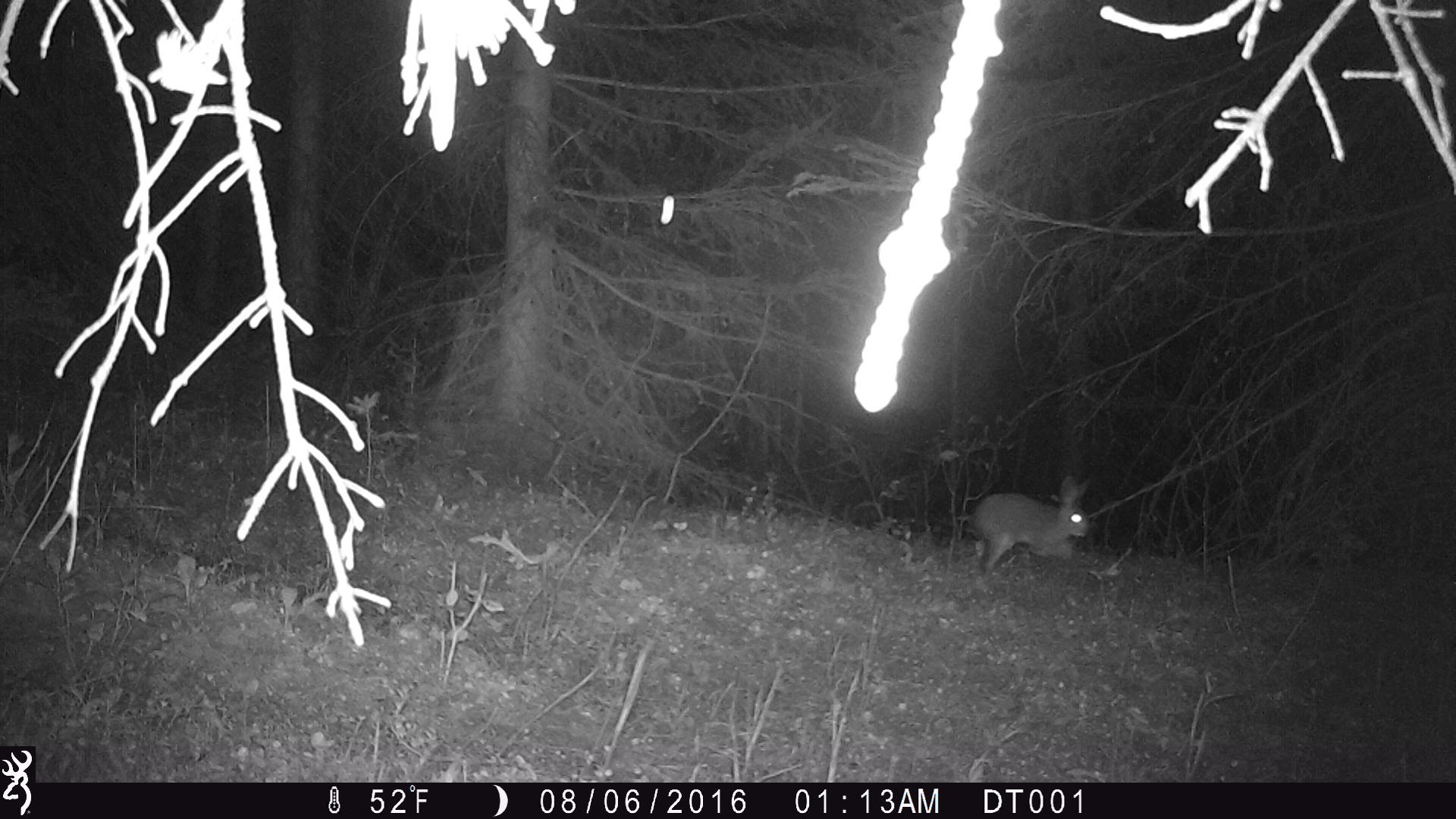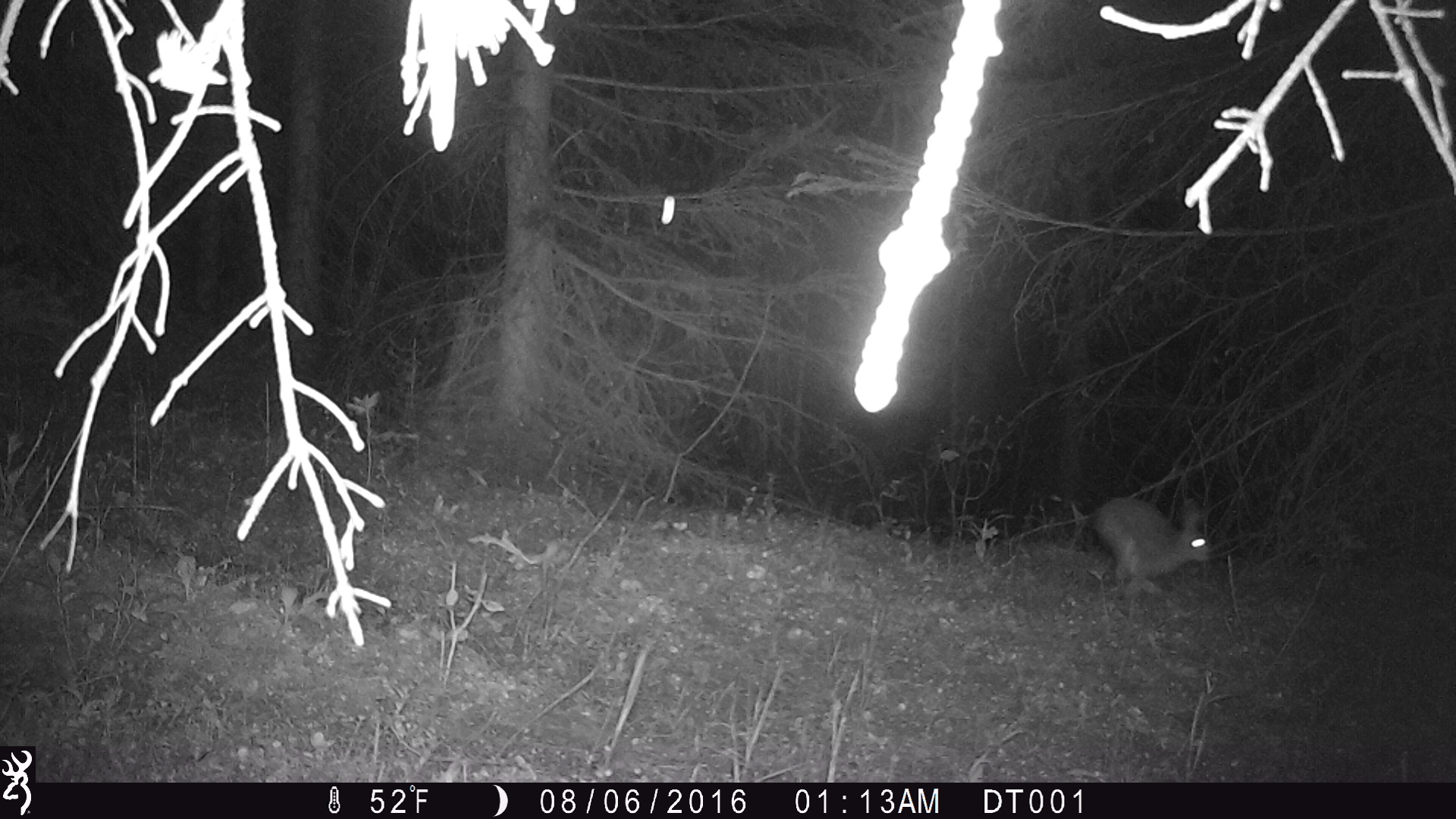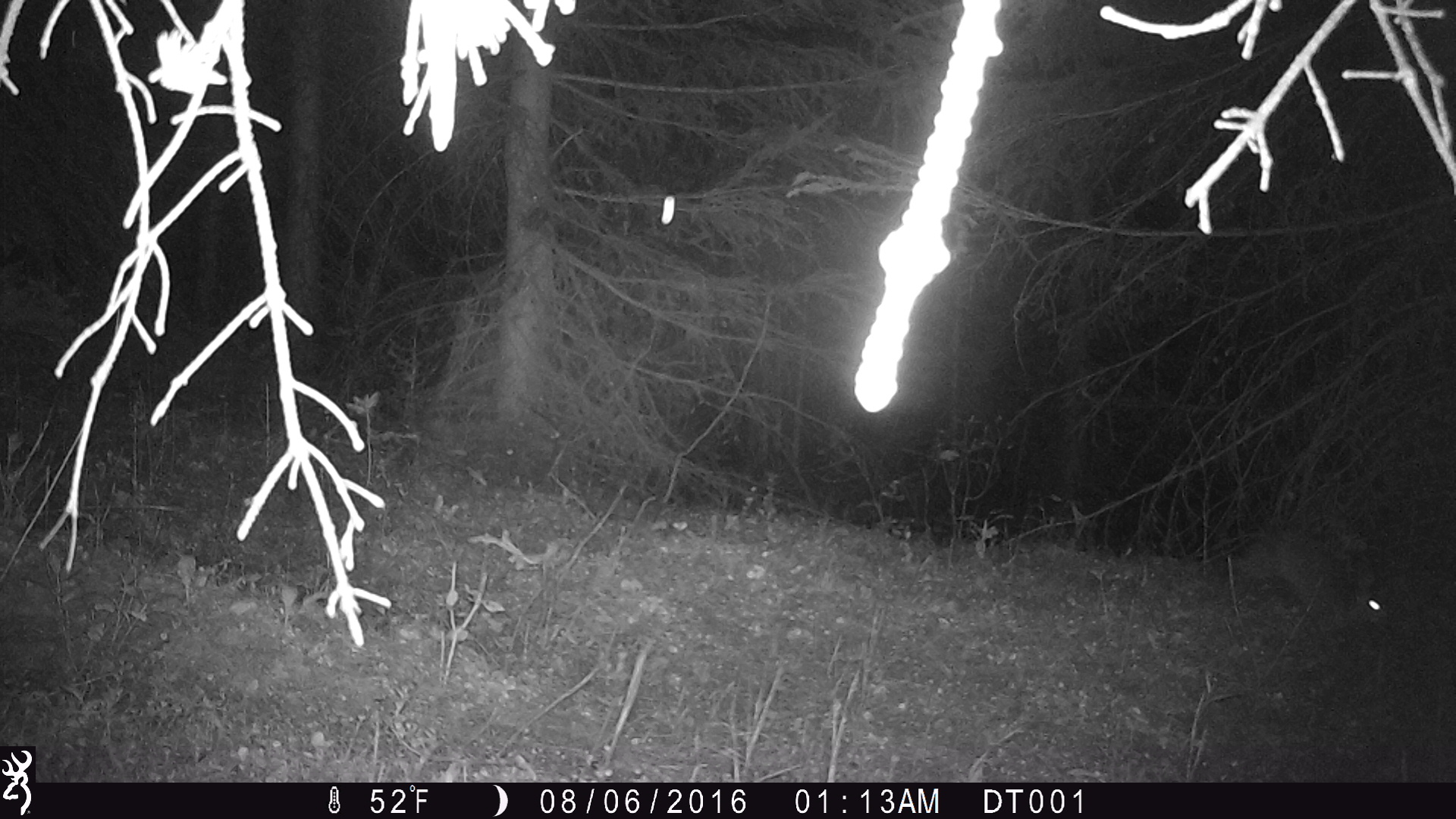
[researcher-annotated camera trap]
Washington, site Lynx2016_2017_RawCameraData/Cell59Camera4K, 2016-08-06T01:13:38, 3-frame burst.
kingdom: Animalia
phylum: Chordata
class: Mammalia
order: Lagomorpha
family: Leporidae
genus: Lepus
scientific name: Lepus americanus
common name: snowshoe hare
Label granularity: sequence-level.